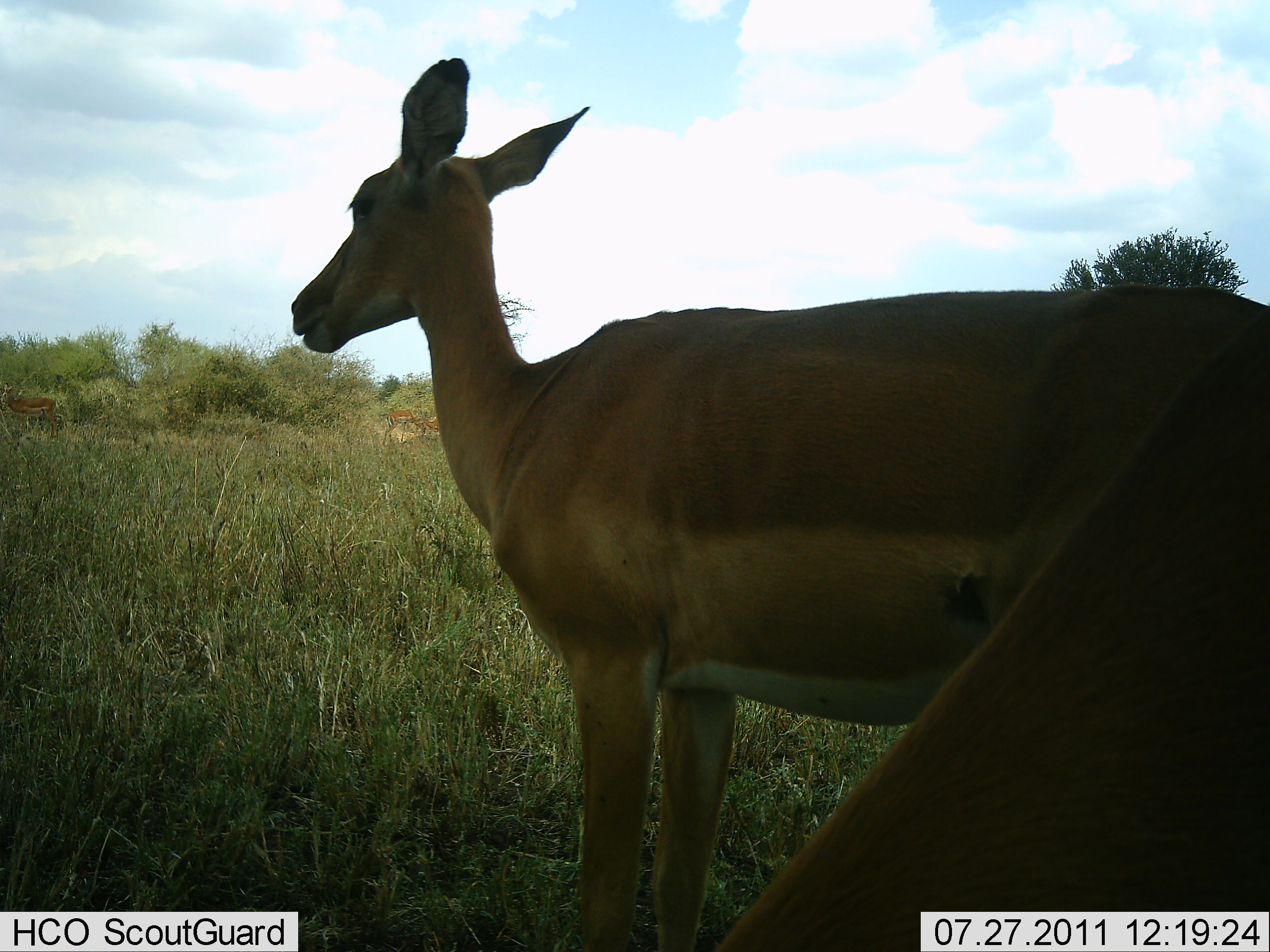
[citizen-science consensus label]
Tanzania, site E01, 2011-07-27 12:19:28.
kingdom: Animalia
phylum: Chordata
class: Mammalia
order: Artiodactyla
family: Bovidae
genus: Aepyceros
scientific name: Aepyceros melampus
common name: impala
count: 2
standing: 83%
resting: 0%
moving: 0%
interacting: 17%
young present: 0%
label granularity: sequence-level